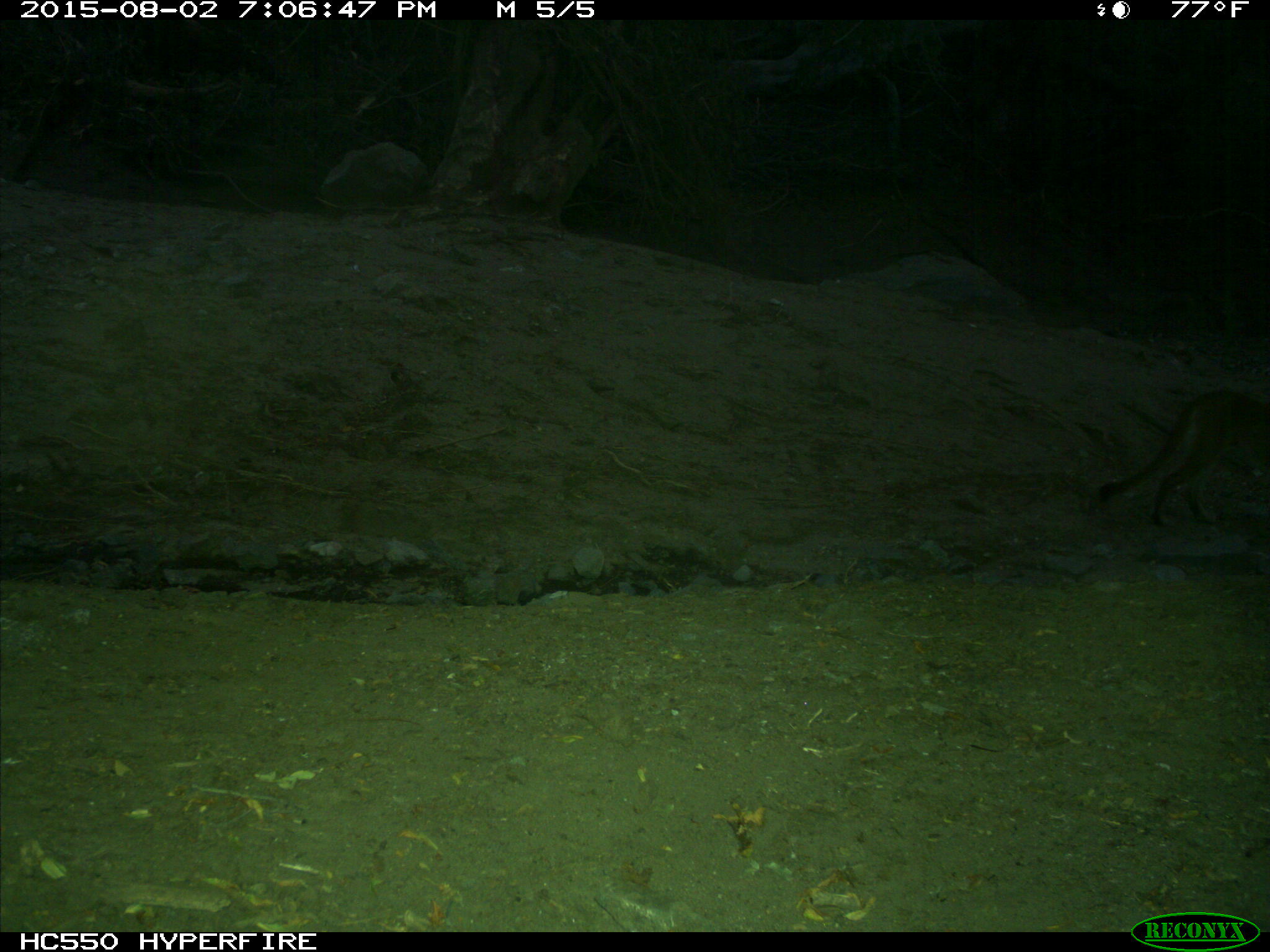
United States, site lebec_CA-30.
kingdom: Animalia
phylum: Chordata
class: Mammalia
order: Carnivora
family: Felidae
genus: Puma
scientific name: Puma concolor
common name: mountain lion